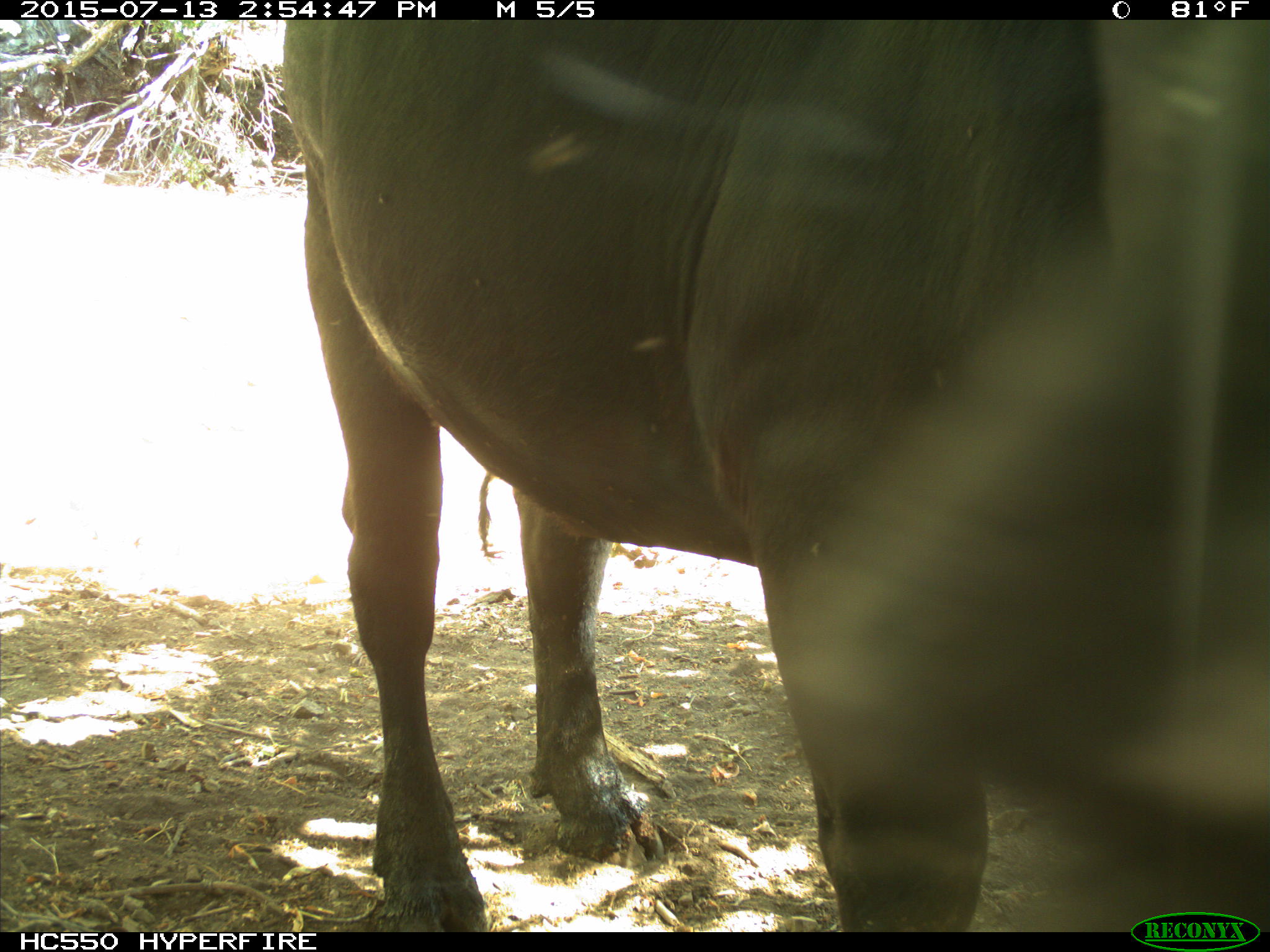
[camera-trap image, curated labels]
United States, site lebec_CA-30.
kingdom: Animalia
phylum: Chordata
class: Mammalia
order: Artiodactyla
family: Bovidae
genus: Bos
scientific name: Bos taurus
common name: domestic cow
Bos taurus (domestic cow).